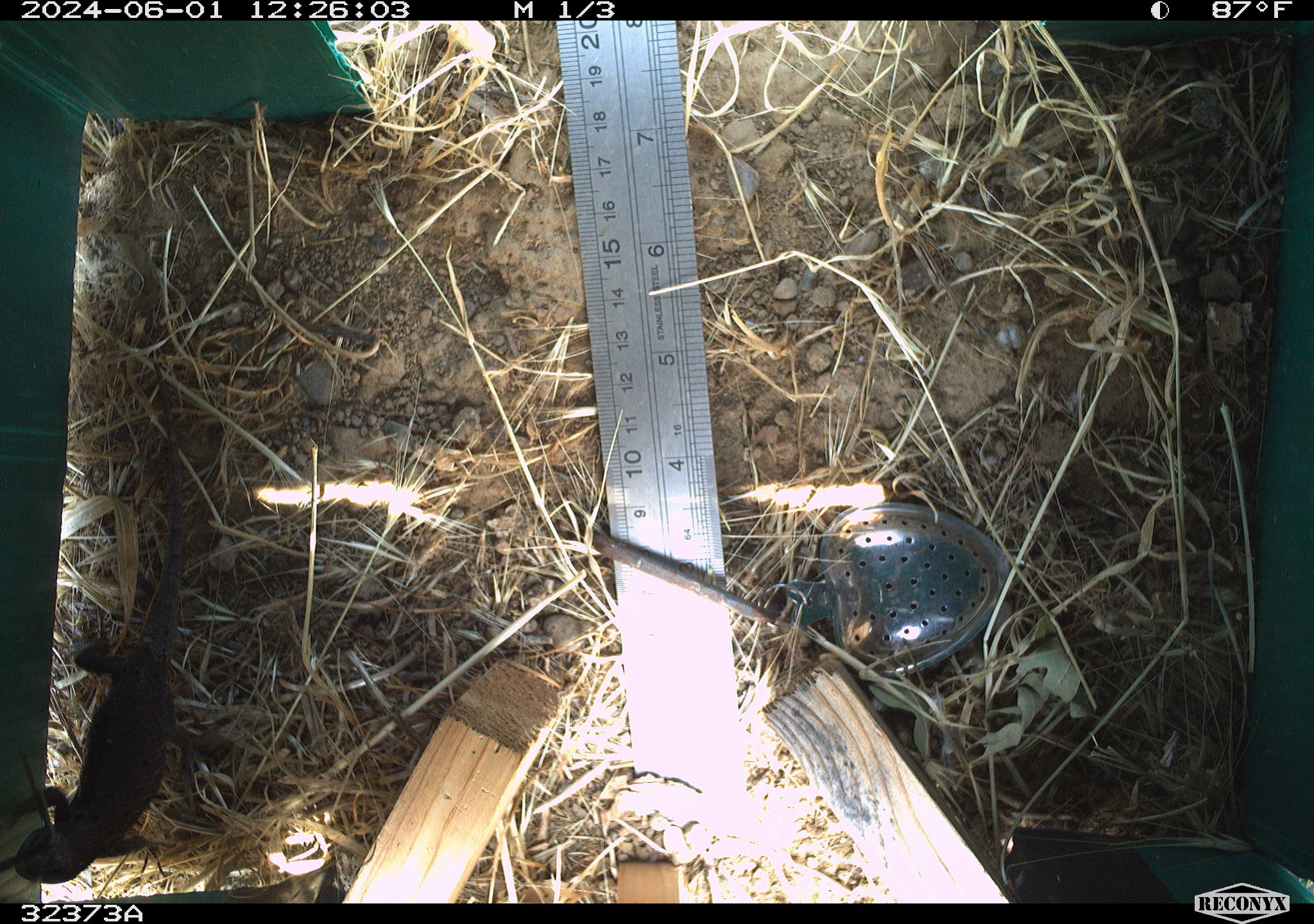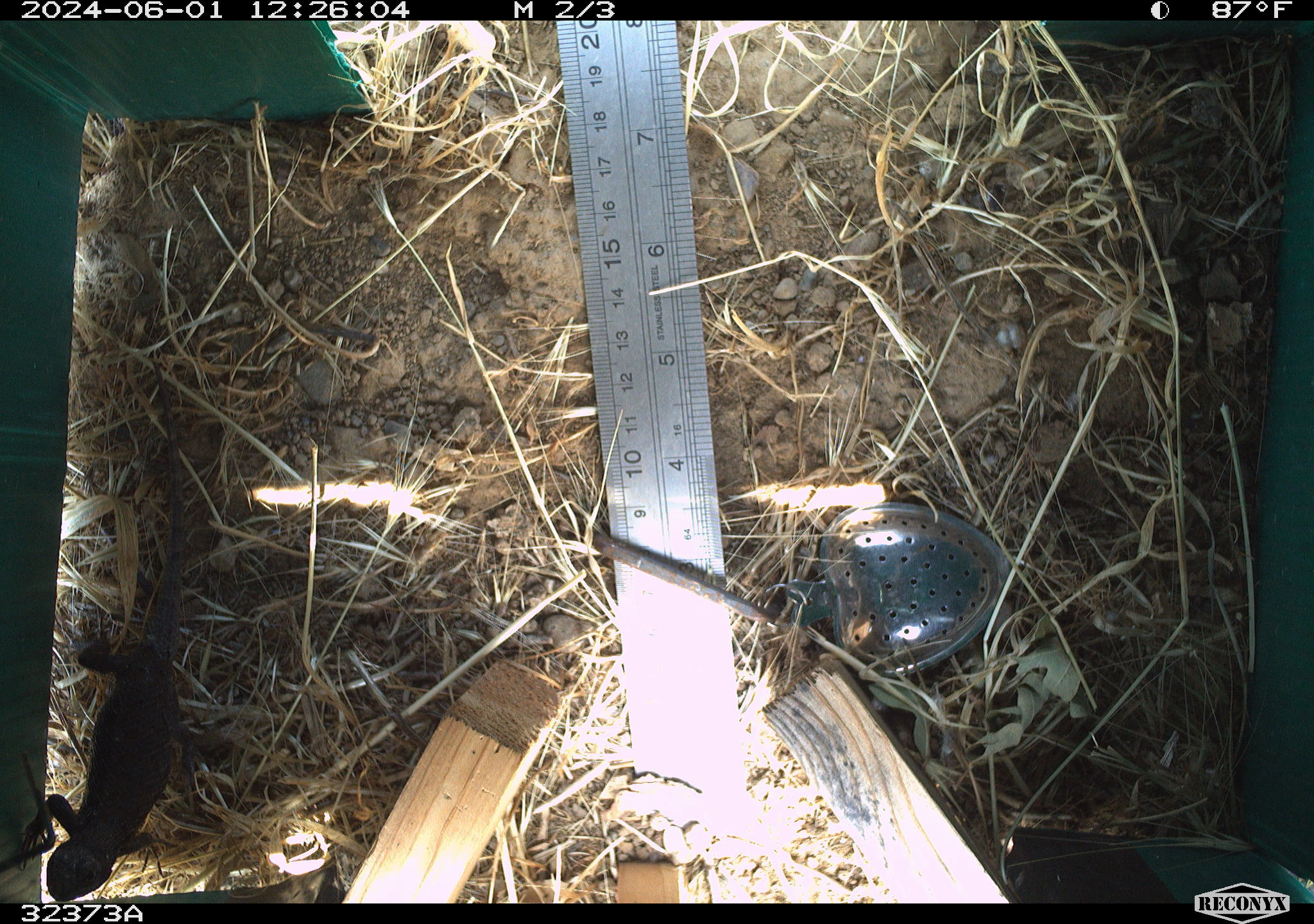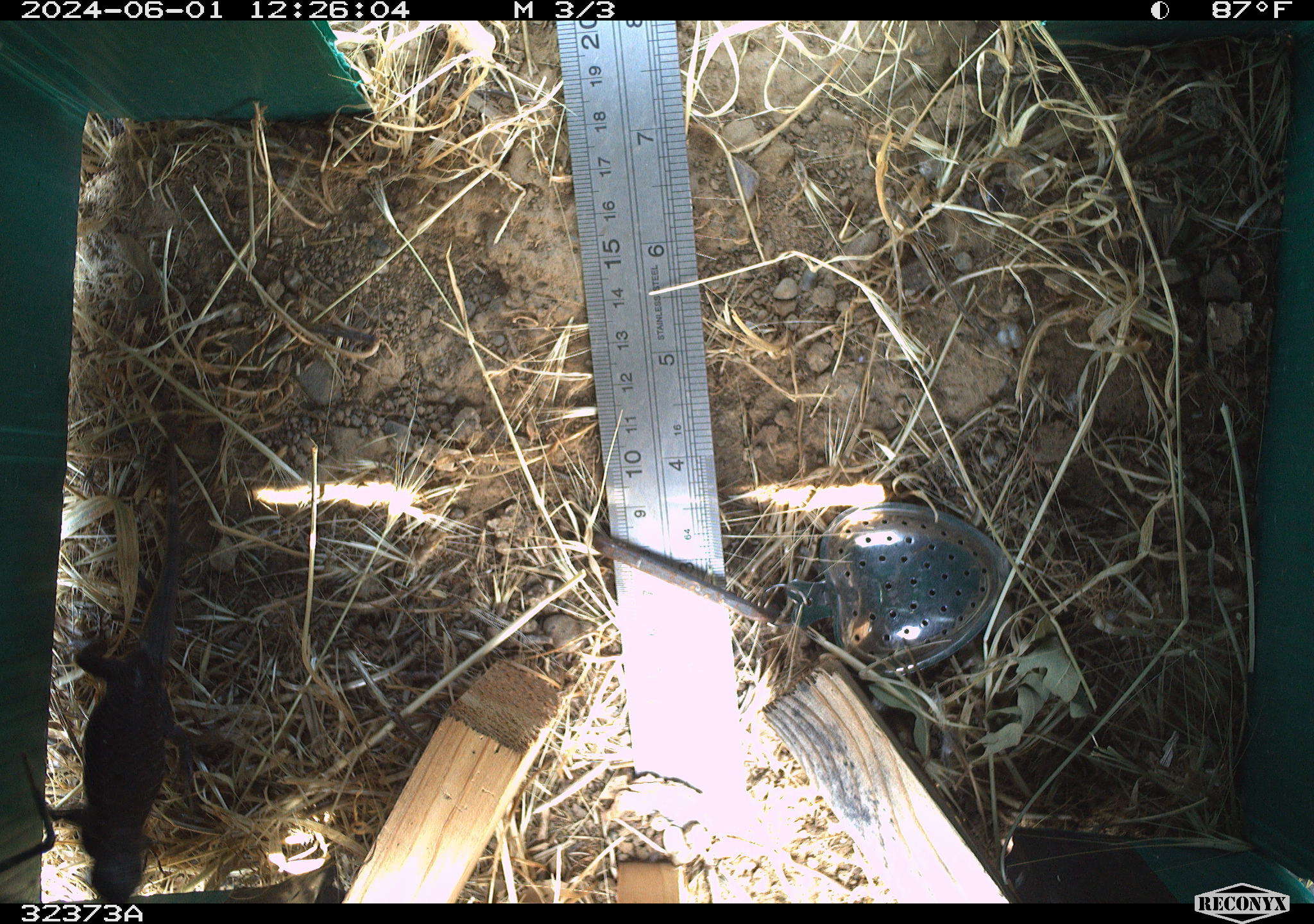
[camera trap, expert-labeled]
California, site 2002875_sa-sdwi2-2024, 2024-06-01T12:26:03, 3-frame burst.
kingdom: Animalia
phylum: Chordata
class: Reptilia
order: Squamata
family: Phrynosomatidae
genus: Sceloporus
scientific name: Sceloporus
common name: spiny lizards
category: sceloporus species